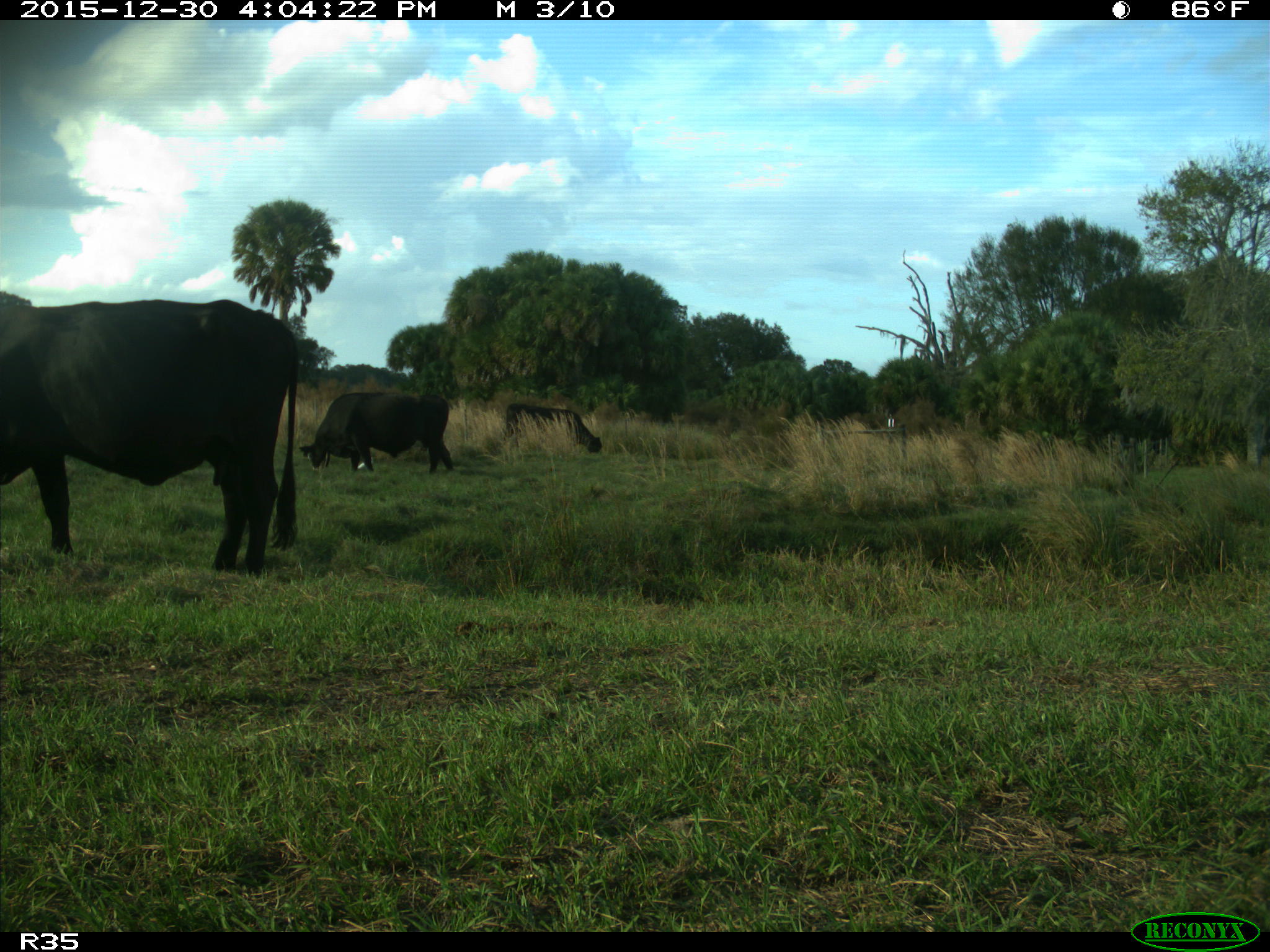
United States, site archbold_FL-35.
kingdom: Animalia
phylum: Chordata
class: Mammalia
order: Artiodactyla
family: Bovidae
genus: Bos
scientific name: Bos taurus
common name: domestic cow